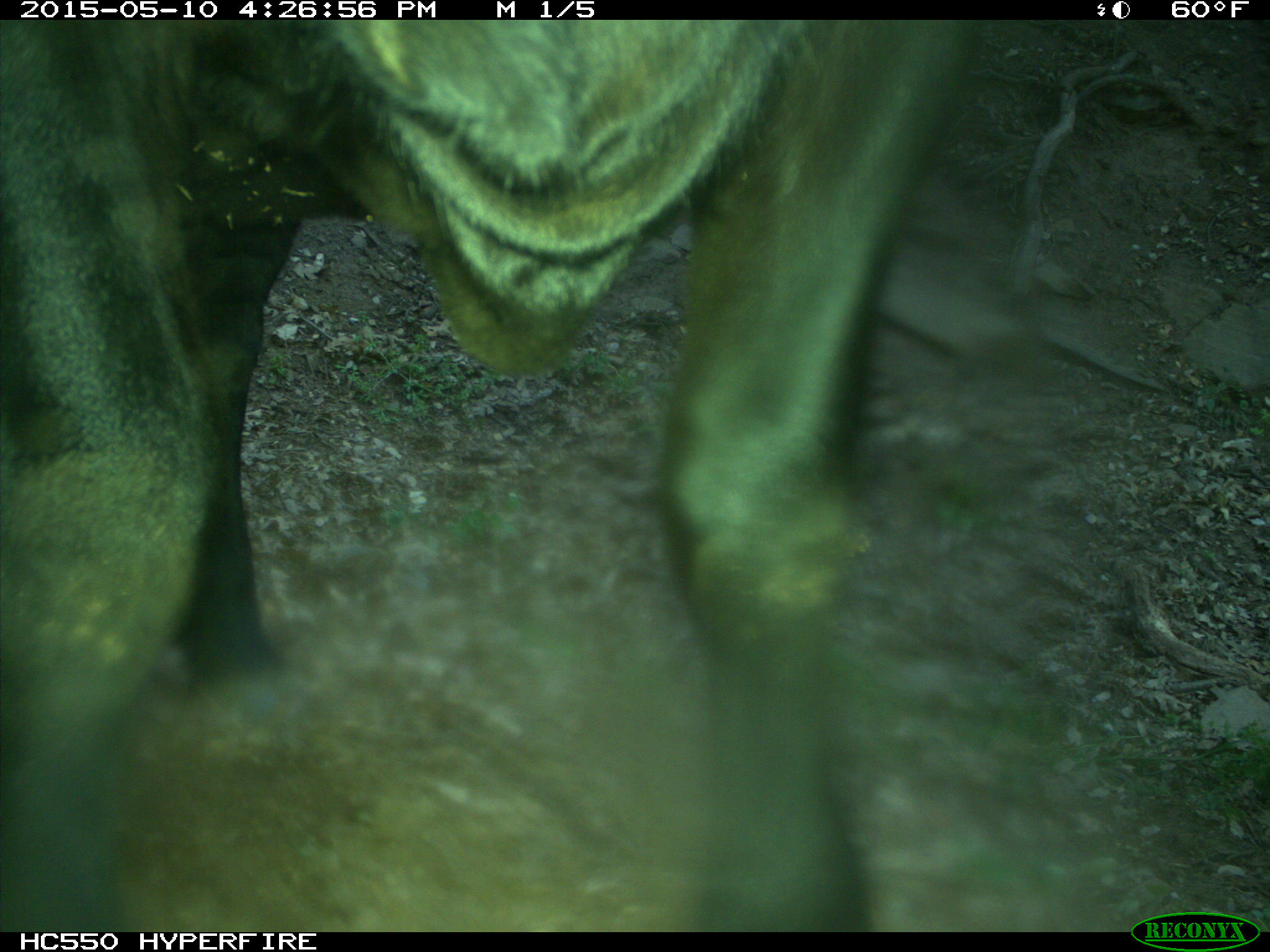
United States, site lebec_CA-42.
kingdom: Animalia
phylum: Chordata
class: Mammalia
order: Artiodactyla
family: Bovidae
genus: Bos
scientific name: Bos taurus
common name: domestic cow